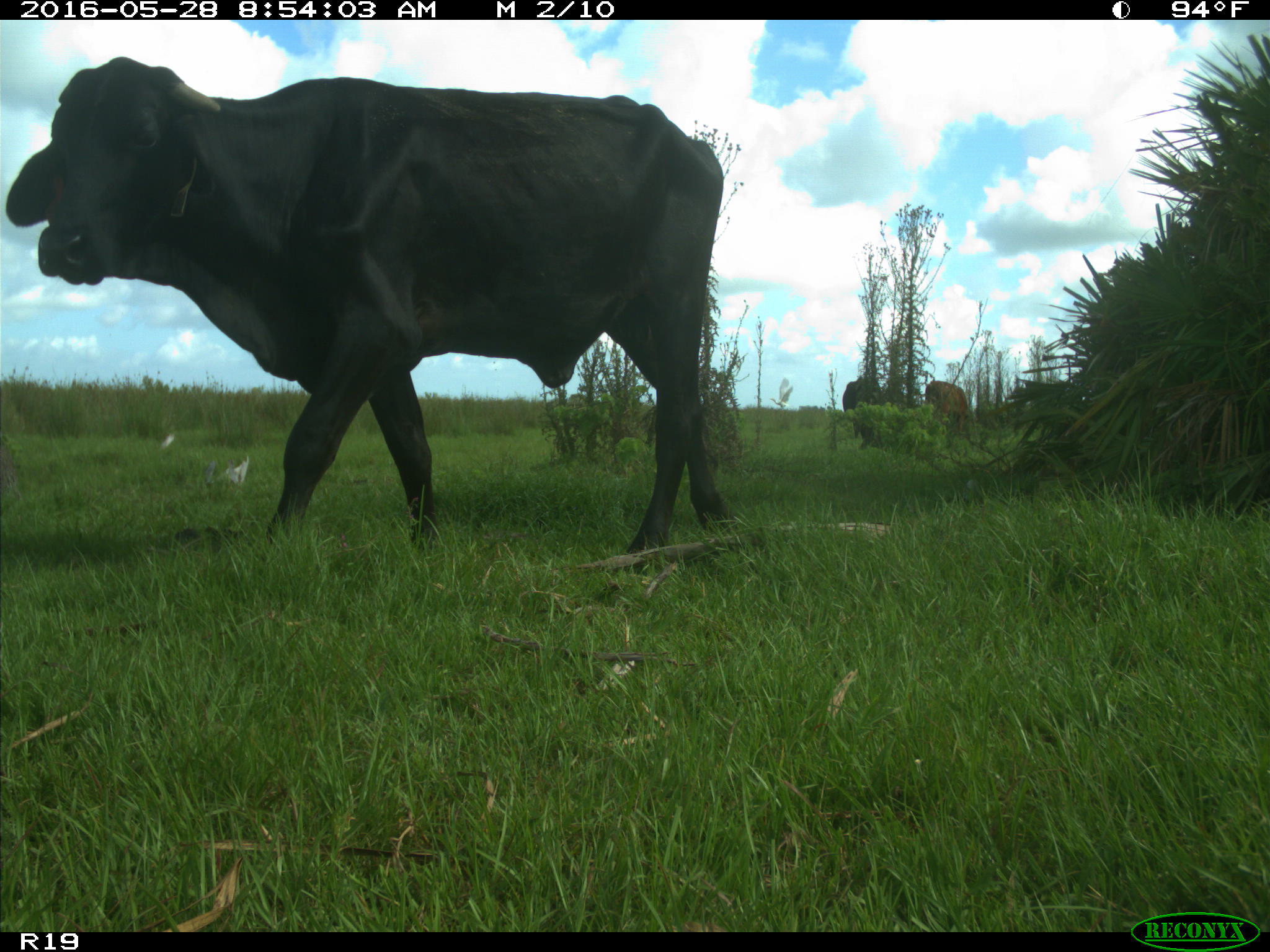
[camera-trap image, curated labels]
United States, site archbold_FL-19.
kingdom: Animalia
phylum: Chordata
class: Mammalia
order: Artiodactyla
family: Bovidae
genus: Bos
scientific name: Bos taurus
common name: domestic cow